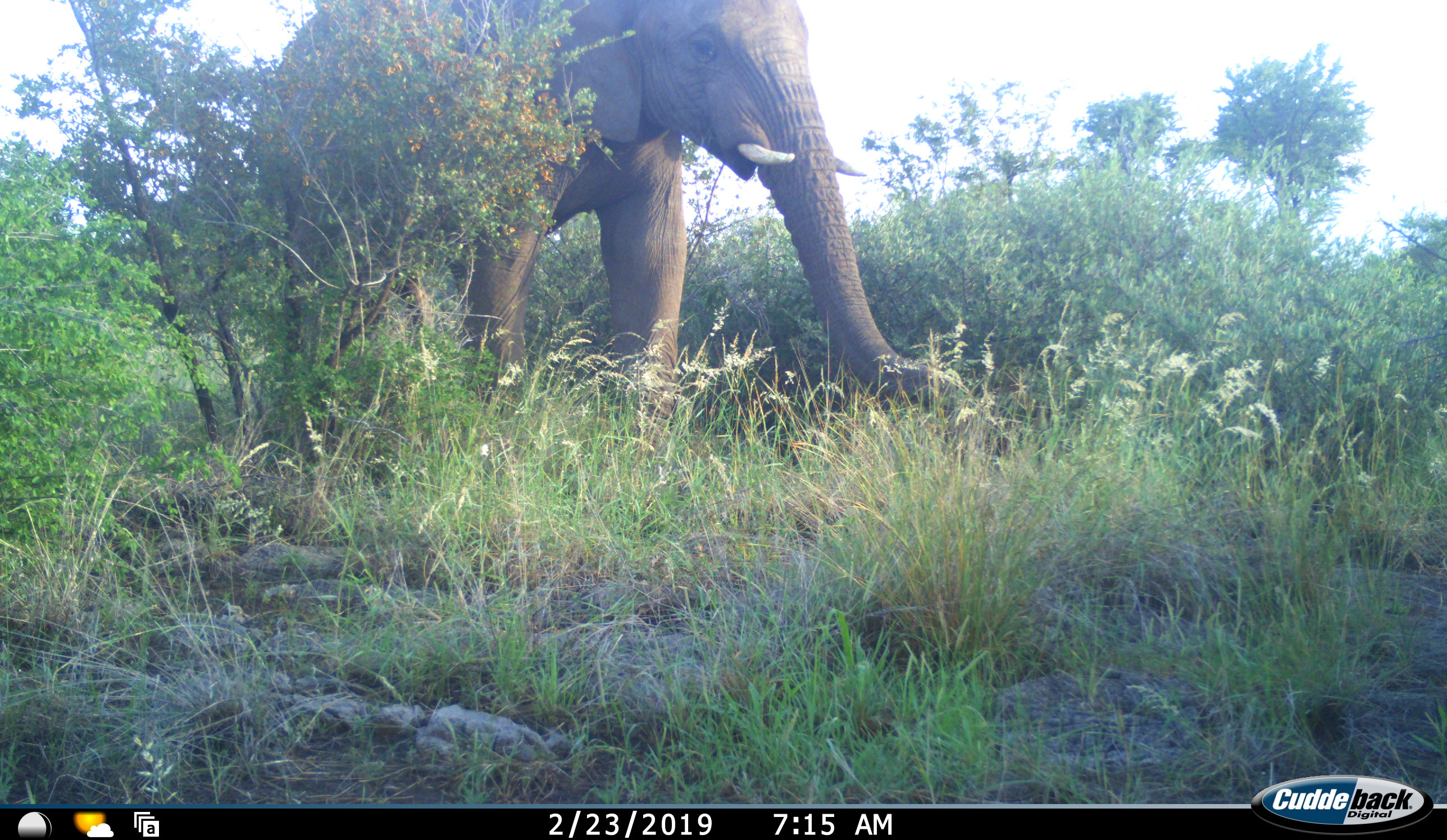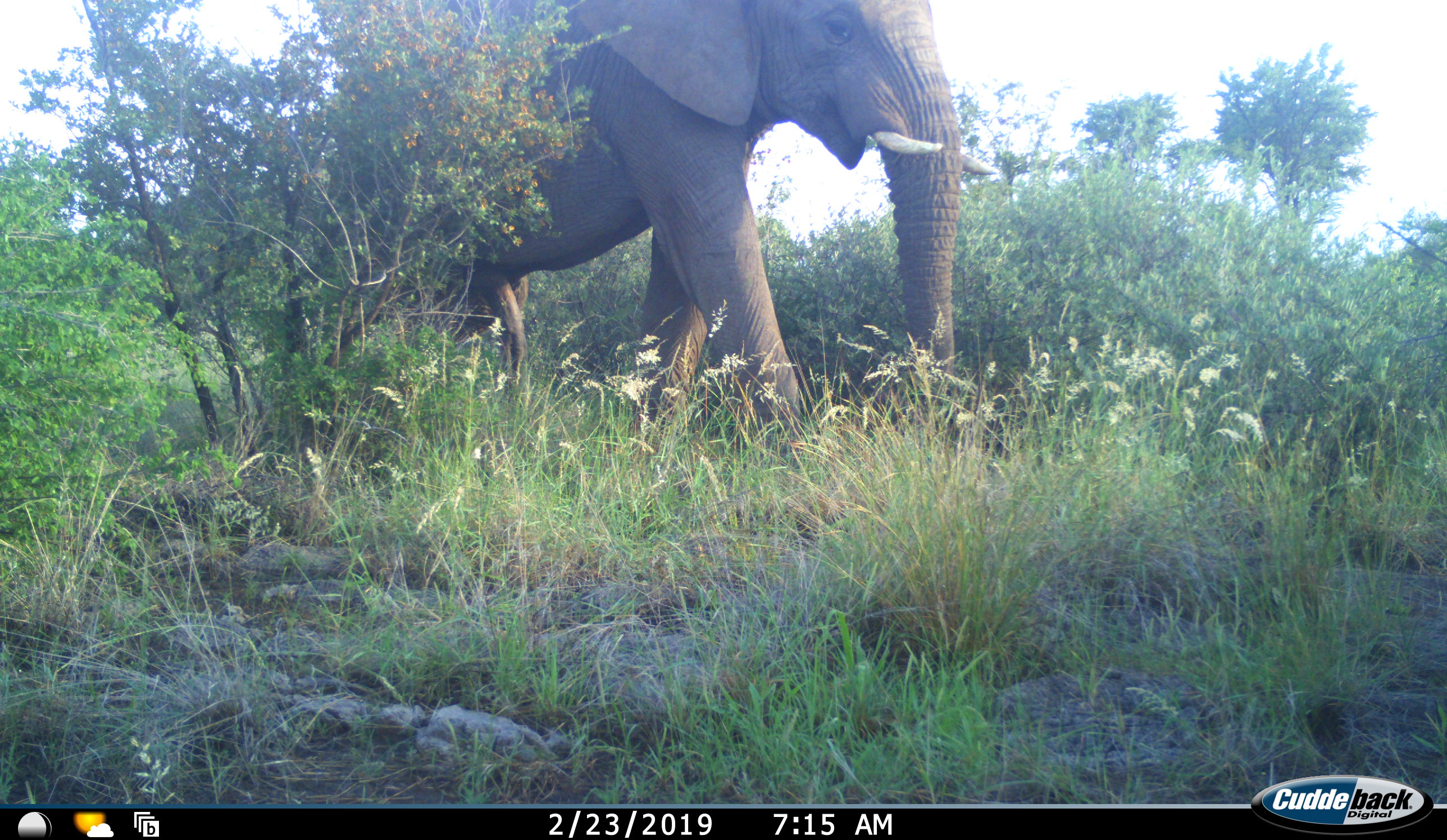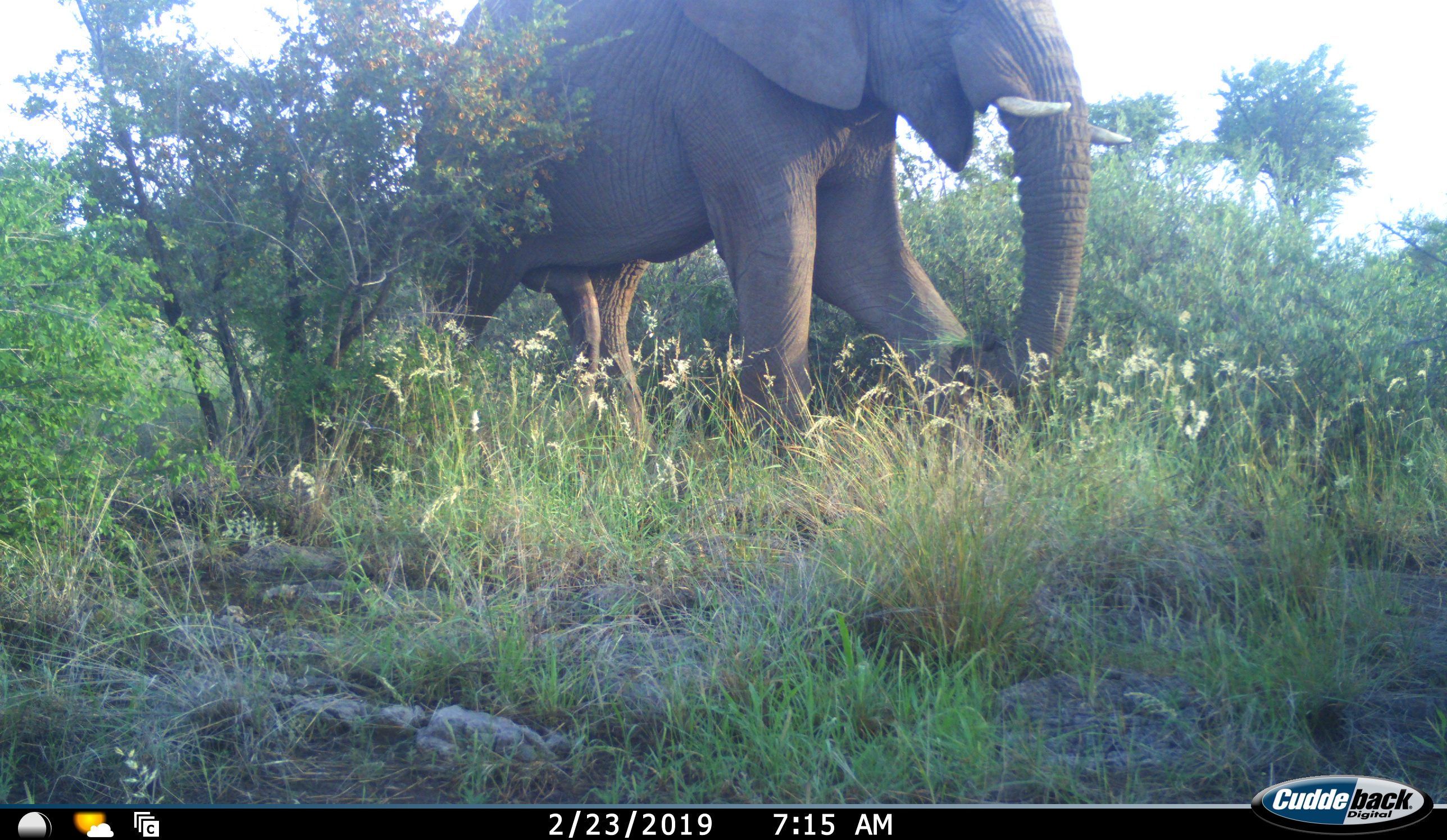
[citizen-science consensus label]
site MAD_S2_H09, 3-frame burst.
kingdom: Animalia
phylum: Chordata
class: Mammalia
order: Proboscidea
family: Elephantidae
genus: Loxodonta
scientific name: Loxodonta africana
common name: african bush elephant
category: elephant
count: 1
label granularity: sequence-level